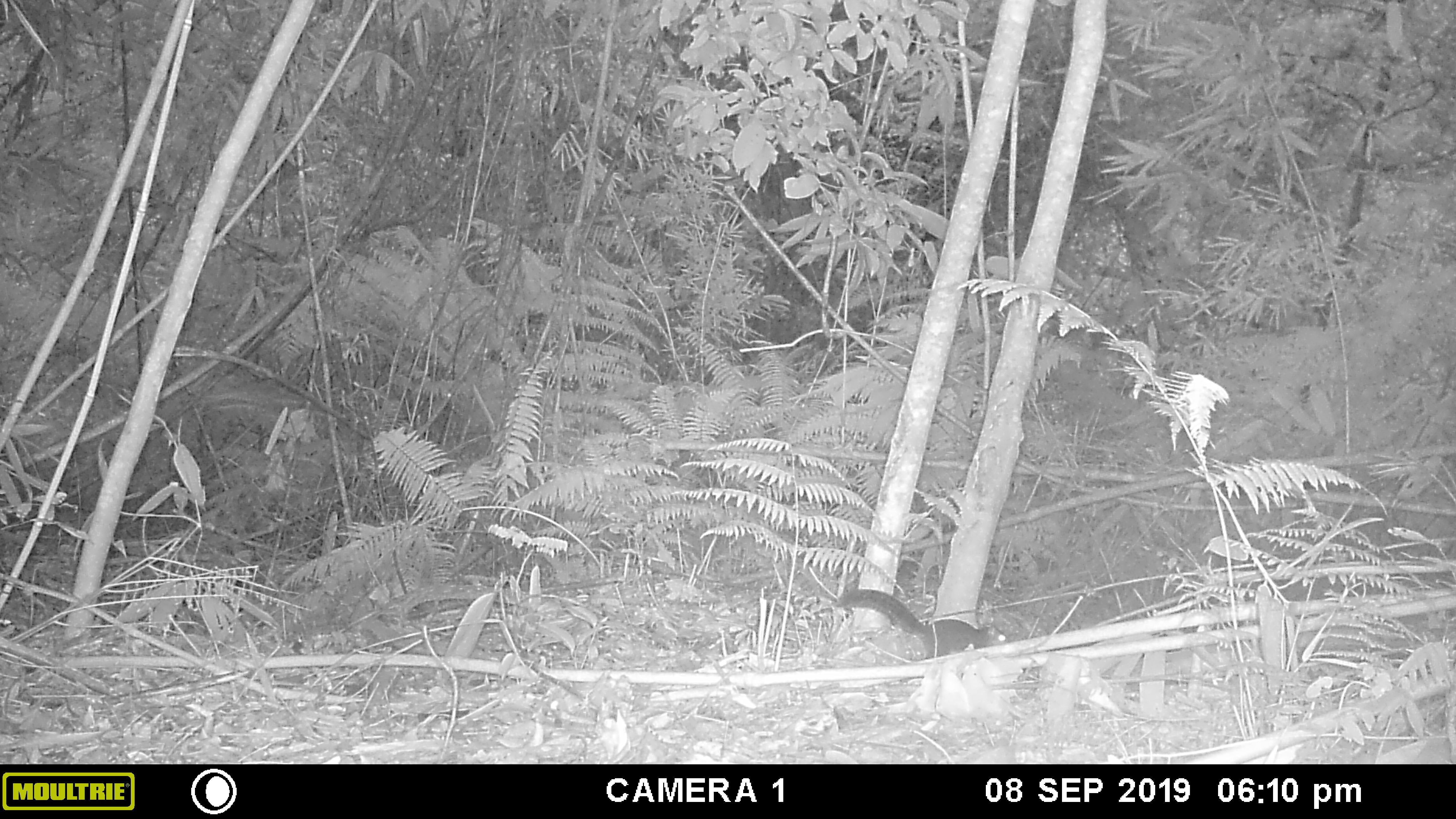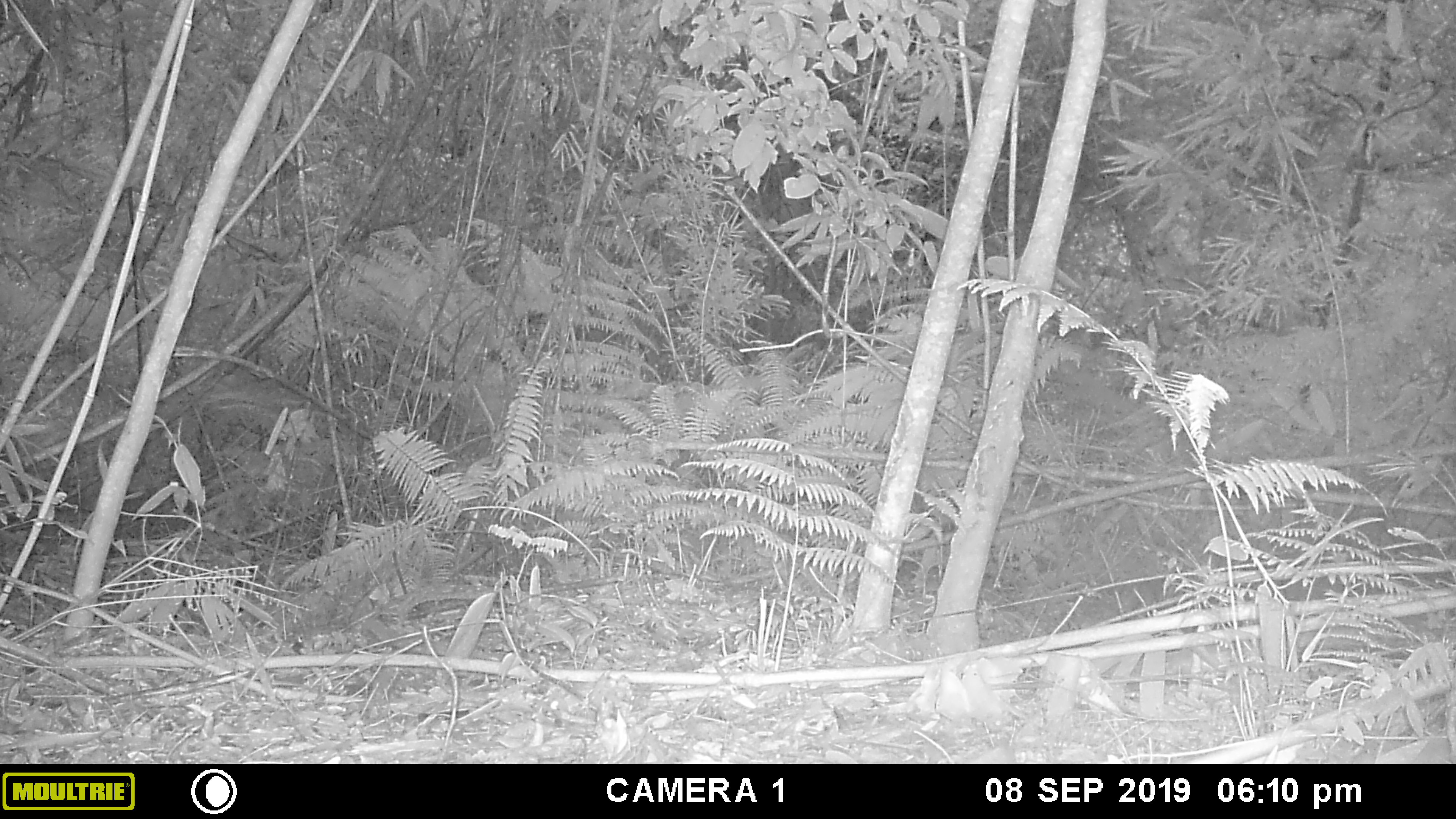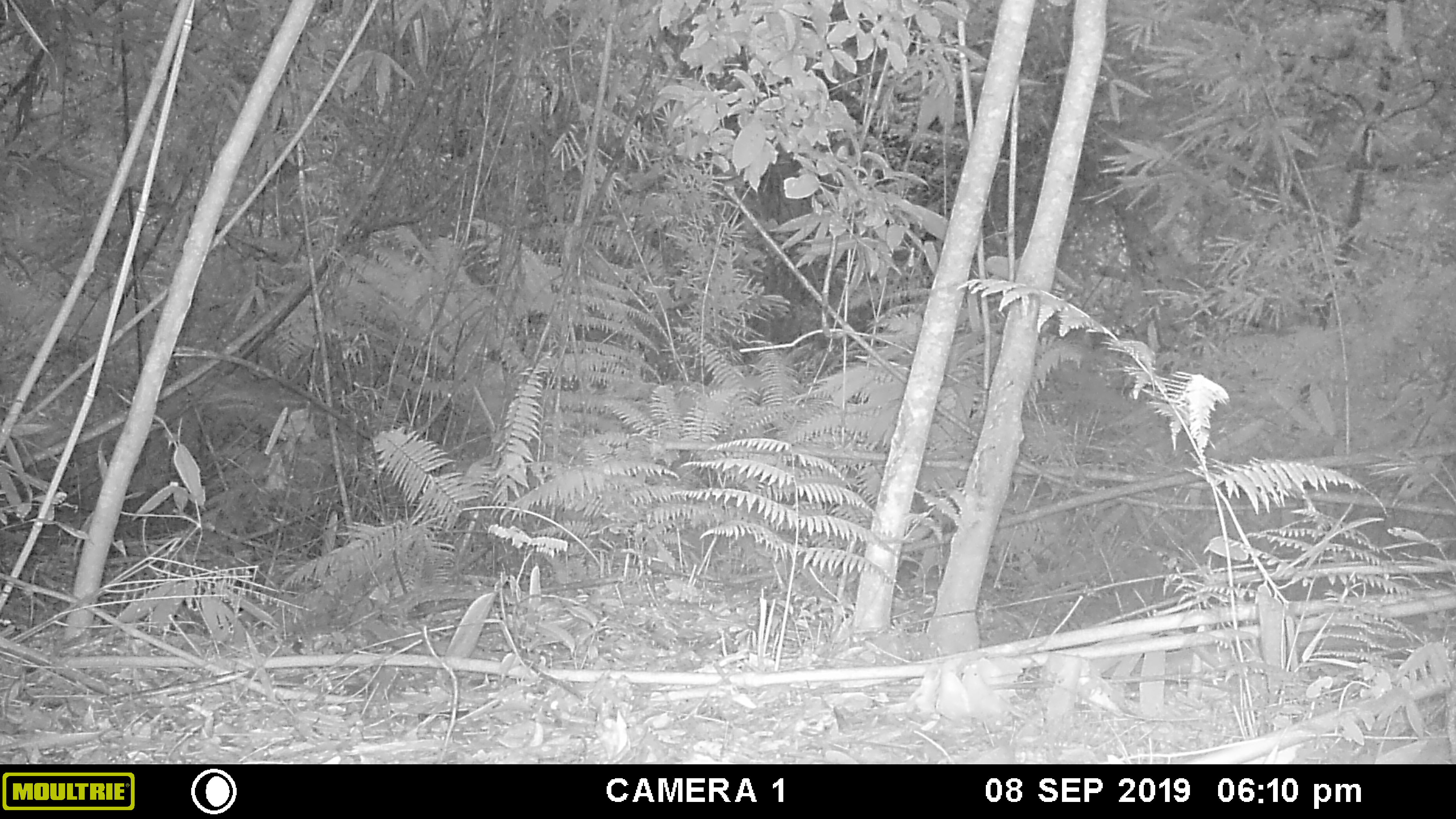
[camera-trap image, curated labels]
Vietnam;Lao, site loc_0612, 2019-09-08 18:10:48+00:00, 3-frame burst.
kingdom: Animalia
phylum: Chordata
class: Mammalia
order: Rodentia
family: Sciuridae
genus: Dremomys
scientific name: Dremomys rufigenis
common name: red-cheeked squirrel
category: red cheeked squirrel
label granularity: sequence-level